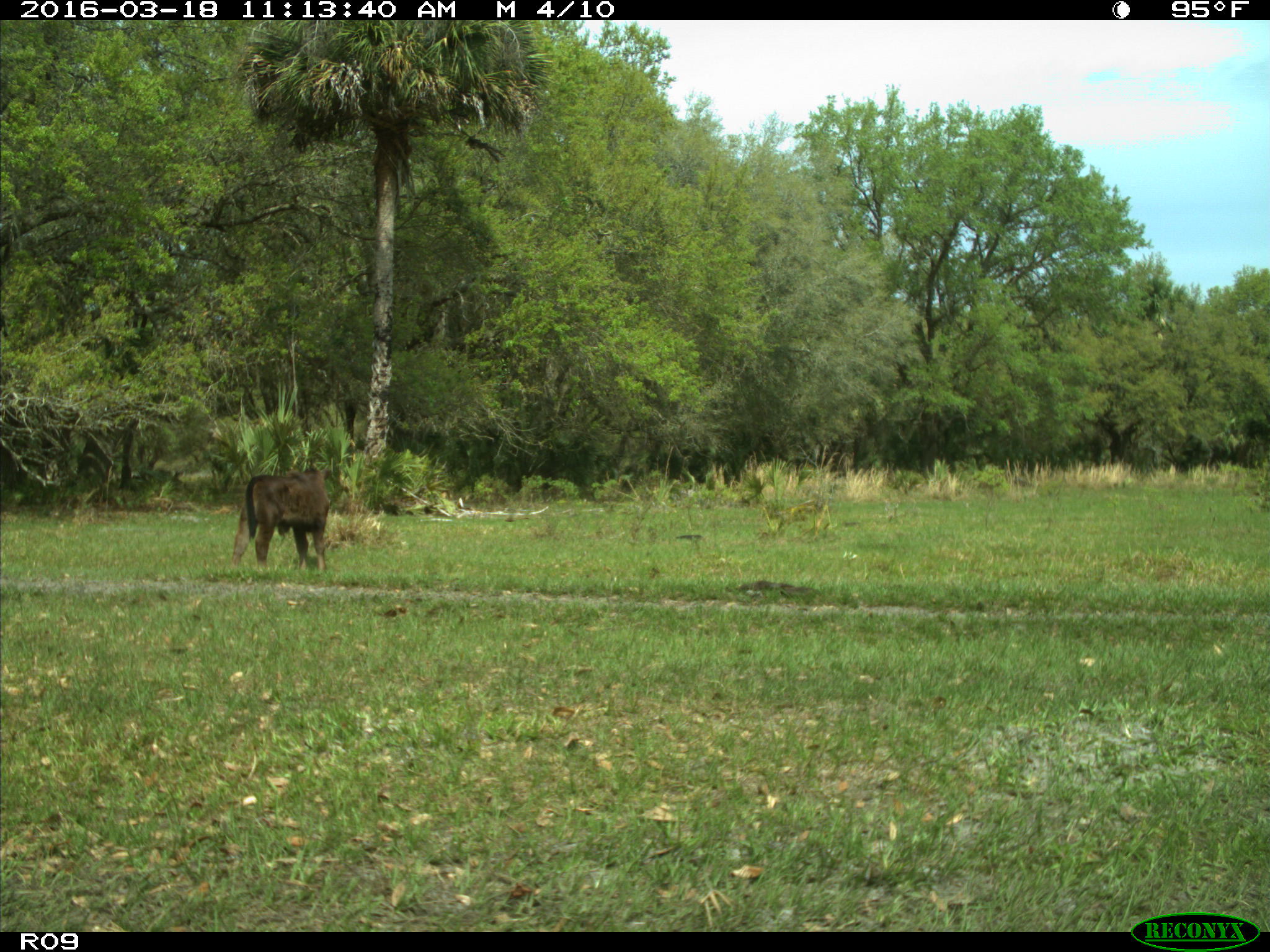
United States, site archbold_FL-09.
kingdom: Animalia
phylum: Chordata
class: Mammalia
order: Artiodactyla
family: Bovidae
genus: Bos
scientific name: Bos taurus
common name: domestic cow